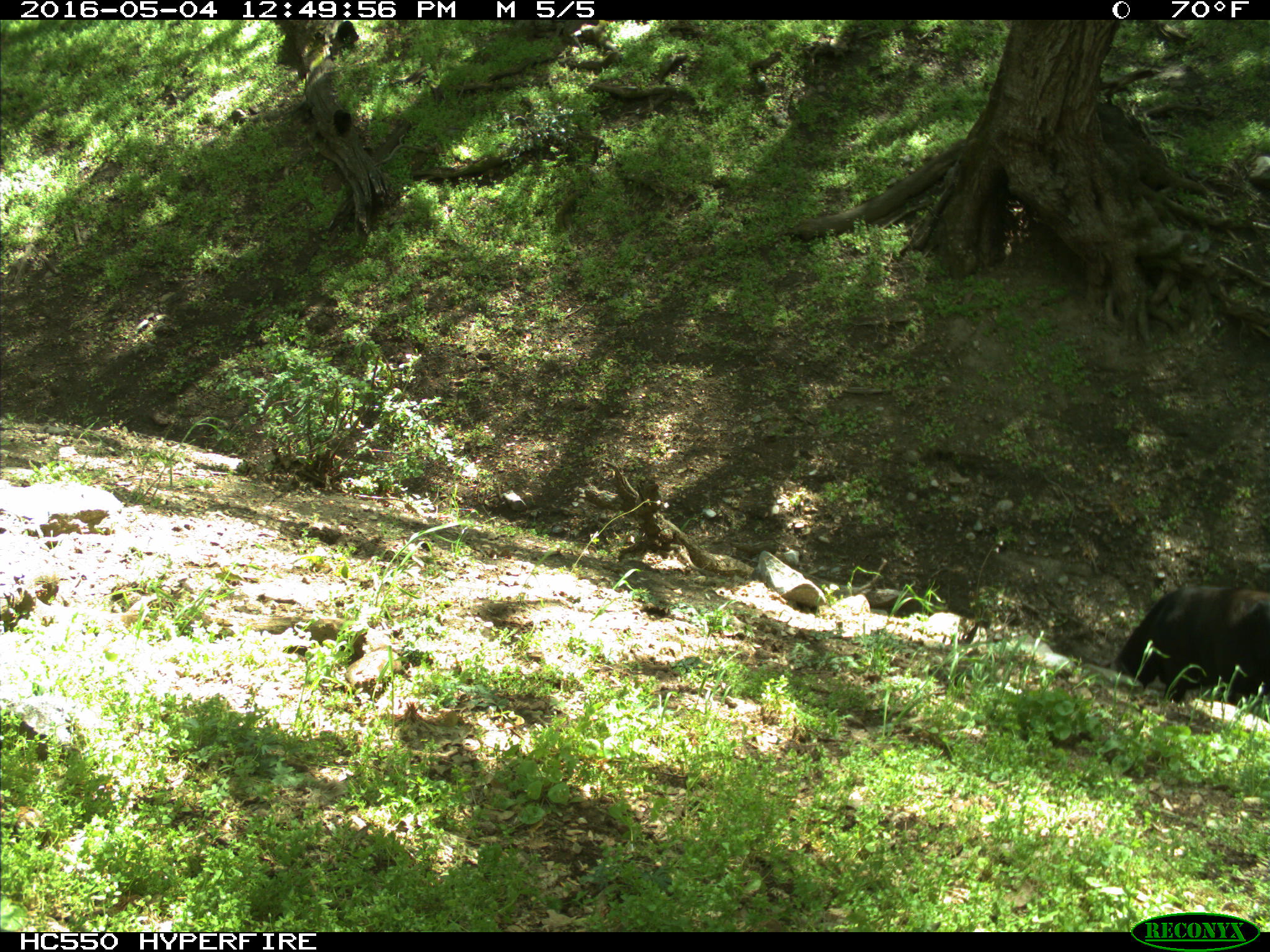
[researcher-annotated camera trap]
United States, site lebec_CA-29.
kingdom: Animalia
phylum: Chordata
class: Mammalia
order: Artiodactyla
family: Bovidae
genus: Bos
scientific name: Bos taurus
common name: domestic cow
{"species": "Bos taurus (domestic cow)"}